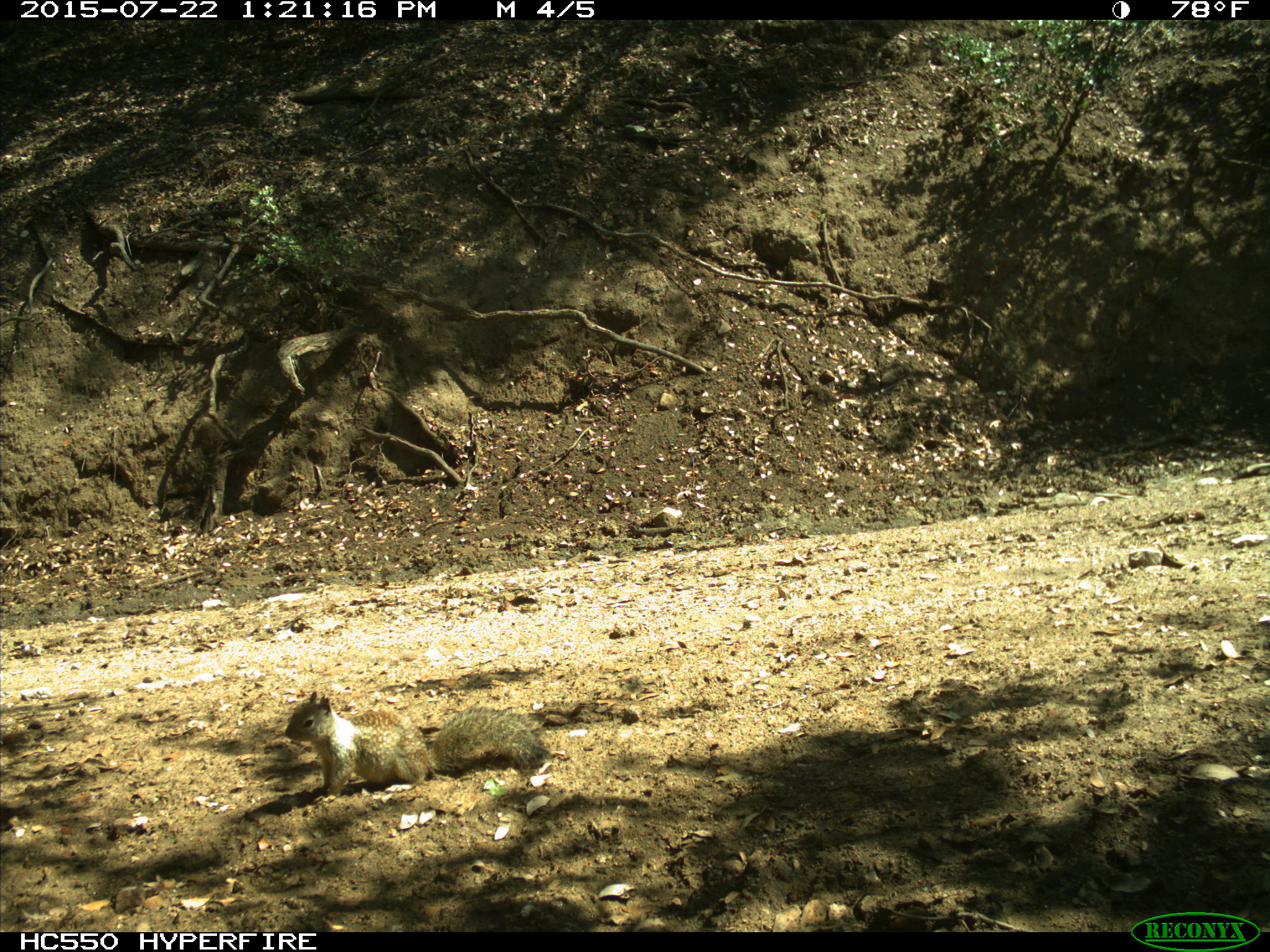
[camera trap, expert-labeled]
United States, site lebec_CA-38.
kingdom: Animalia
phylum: Chordata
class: Mammalia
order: Rodentia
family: Sciuridae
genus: Otospermophilus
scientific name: Otospermophilus beecheyi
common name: california ground squirrel